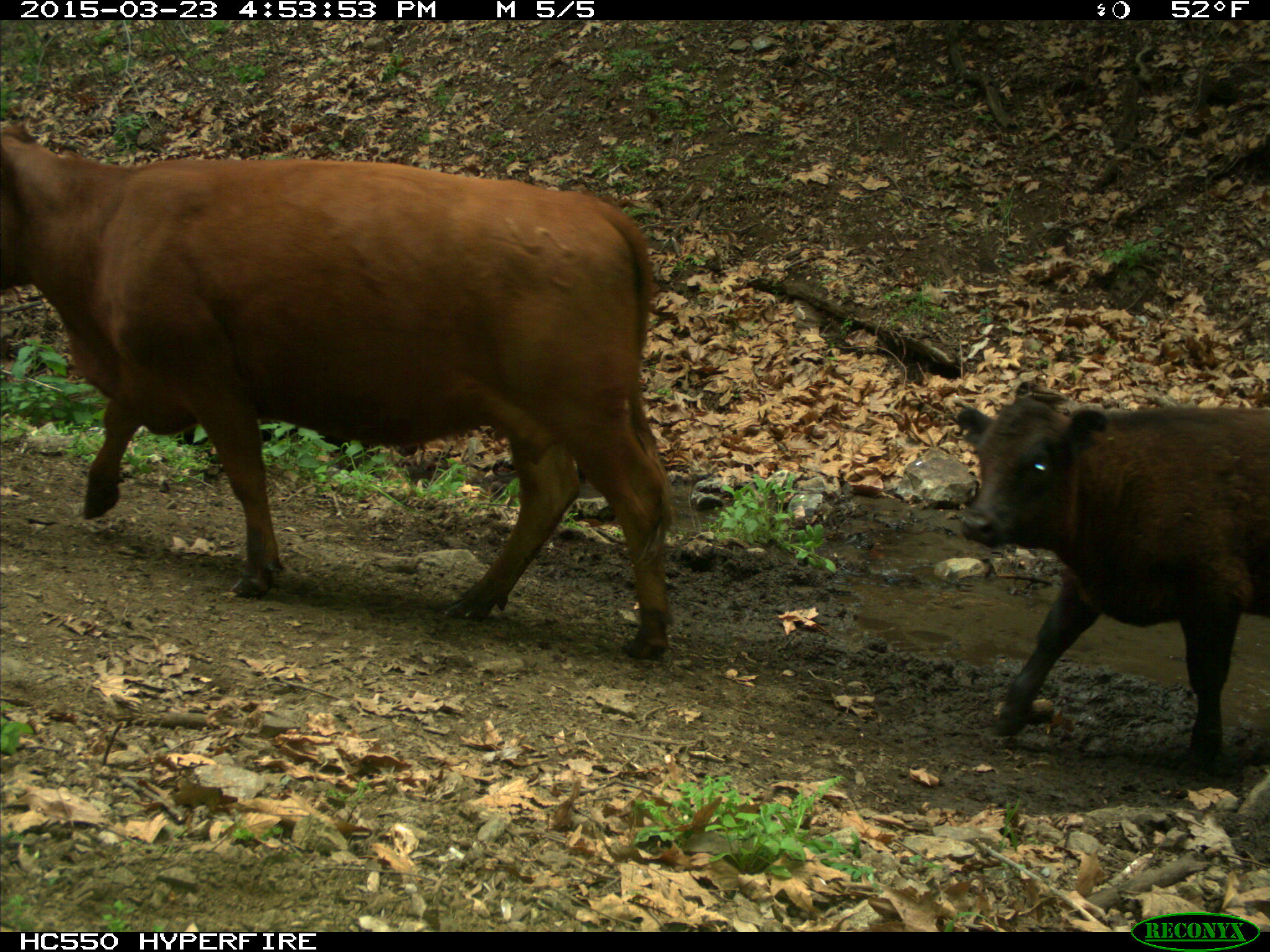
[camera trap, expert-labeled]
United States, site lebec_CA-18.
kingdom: Animalia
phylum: Chordata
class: Mammalia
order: Artiodactyla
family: Bovidae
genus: Bos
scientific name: Bos taurus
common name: domestic cow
Bos taurus (domestic cow).